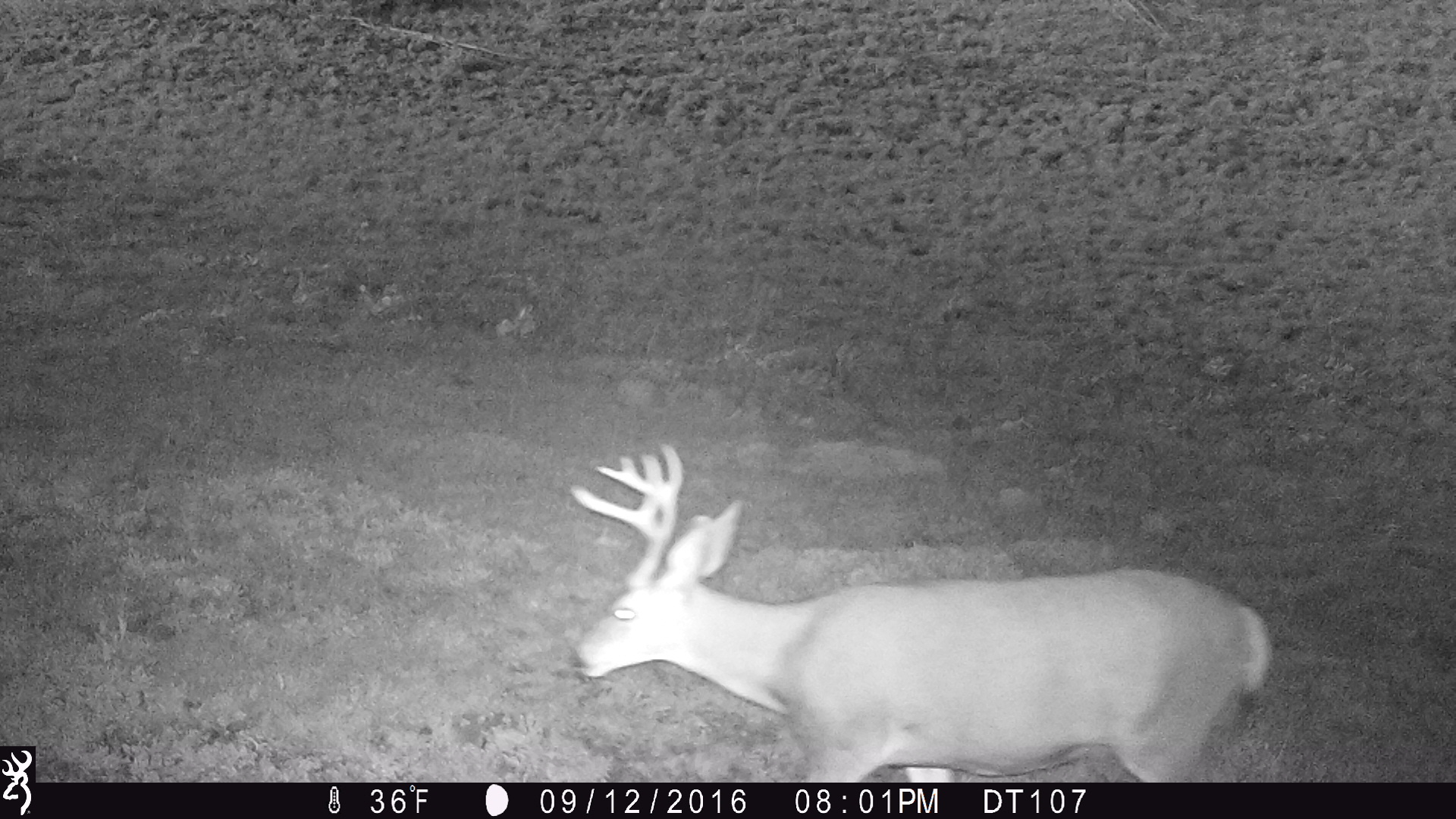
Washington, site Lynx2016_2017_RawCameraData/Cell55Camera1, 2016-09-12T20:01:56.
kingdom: Animalia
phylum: Chordata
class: Mammalia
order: Artiodactyla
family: Cervidae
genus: Odocoileus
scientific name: Odocoileus hemionus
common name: mule deer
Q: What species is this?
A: Odocoileus hemionus (mule deer).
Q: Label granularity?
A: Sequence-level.